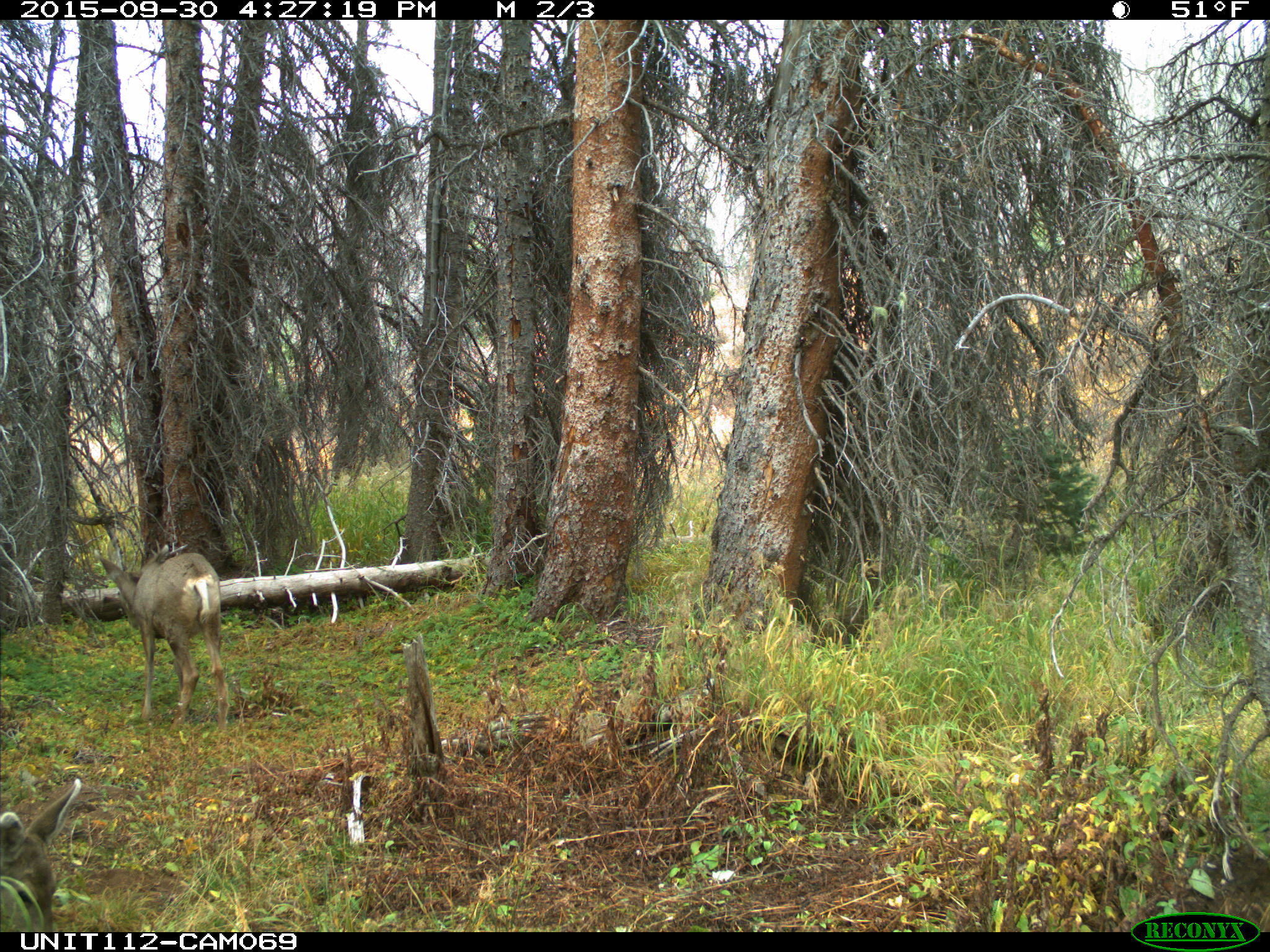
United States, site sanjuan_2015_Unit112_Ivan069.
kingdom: Animalia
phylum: Chordata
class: Mammalia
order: Artiodactyla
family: Cervidae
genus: Odocoileus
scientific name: Odocoileus hemionus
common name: mule deer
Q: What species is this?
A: Odocoileus hemionus (mule deer).